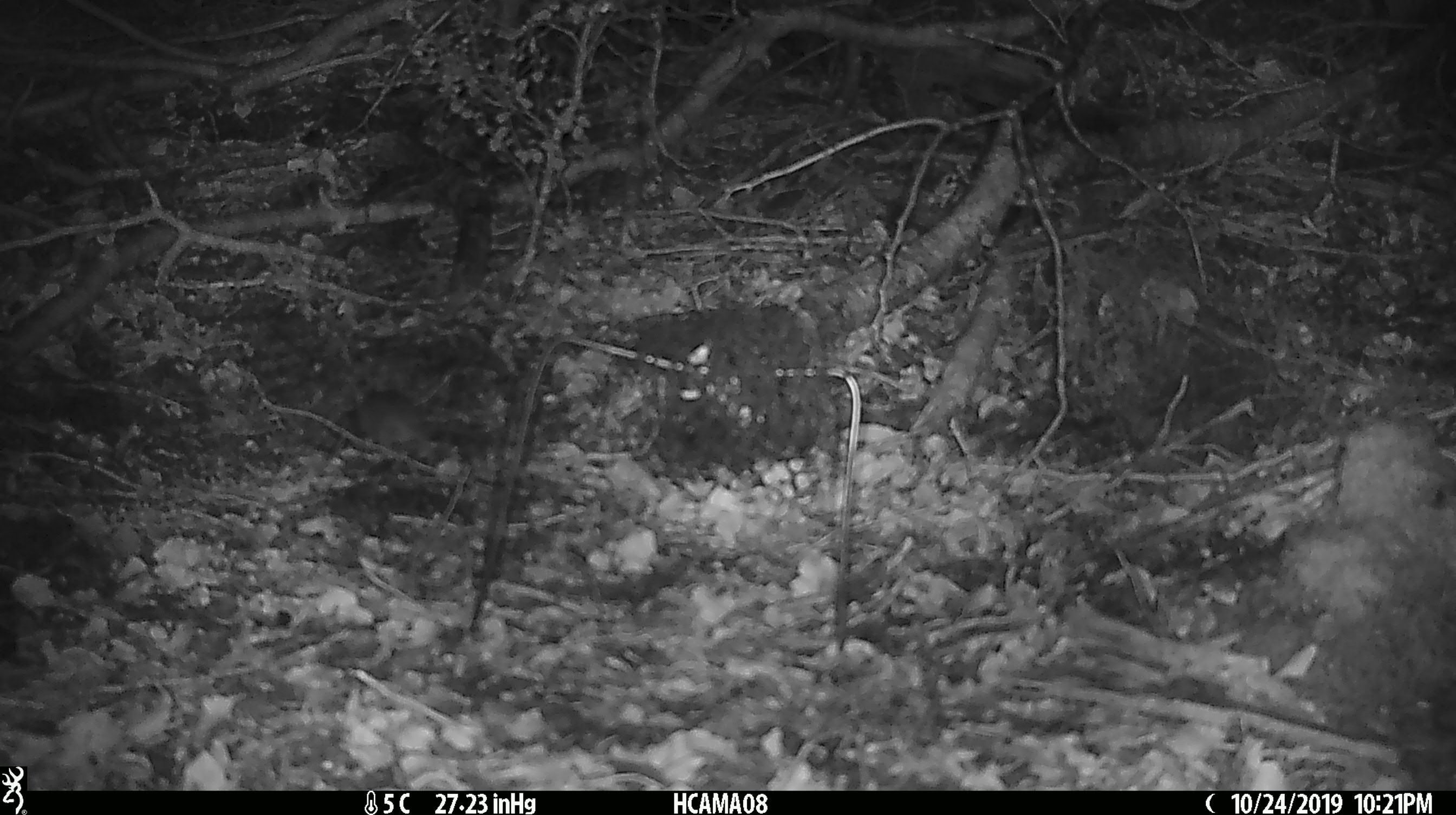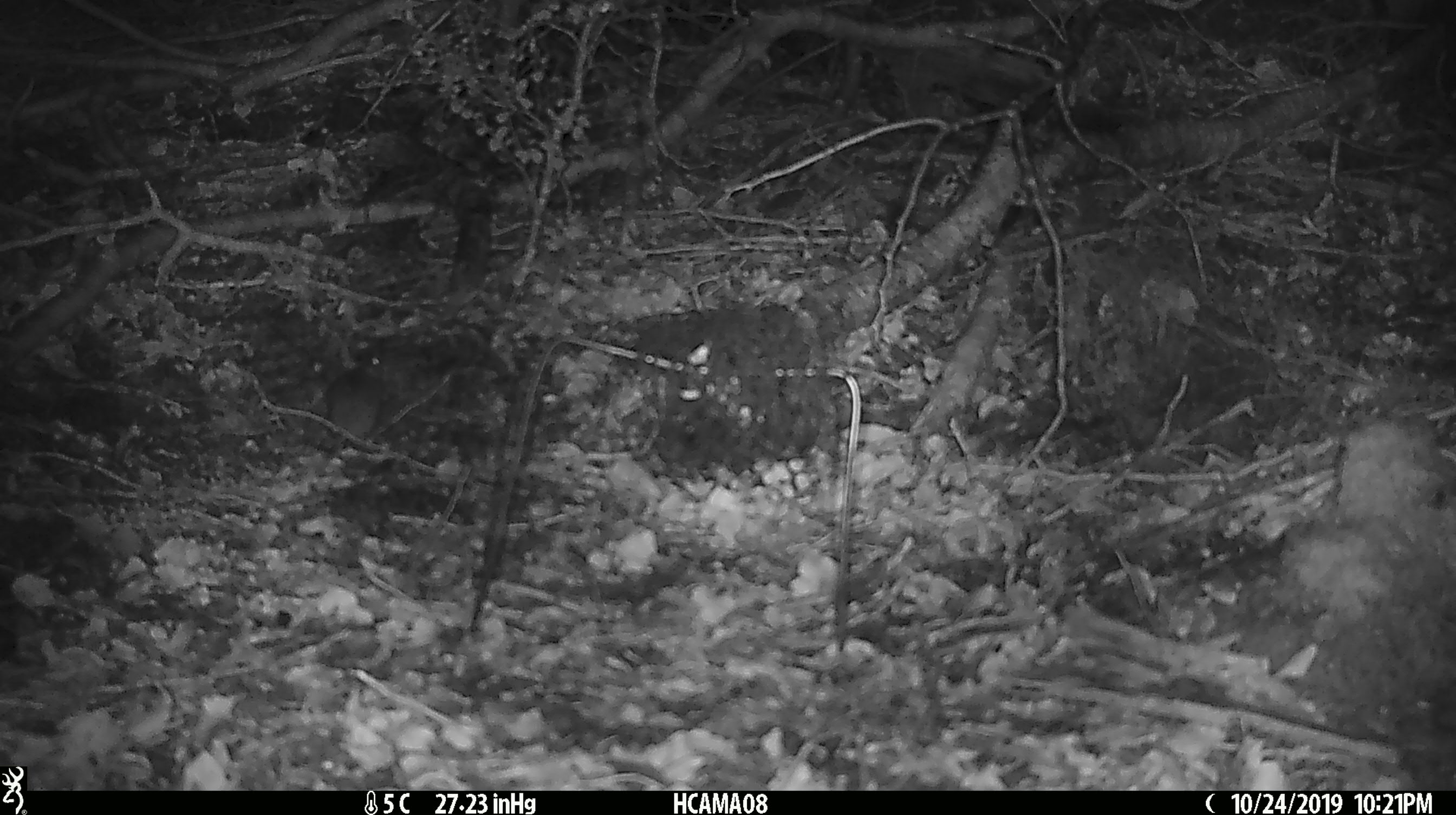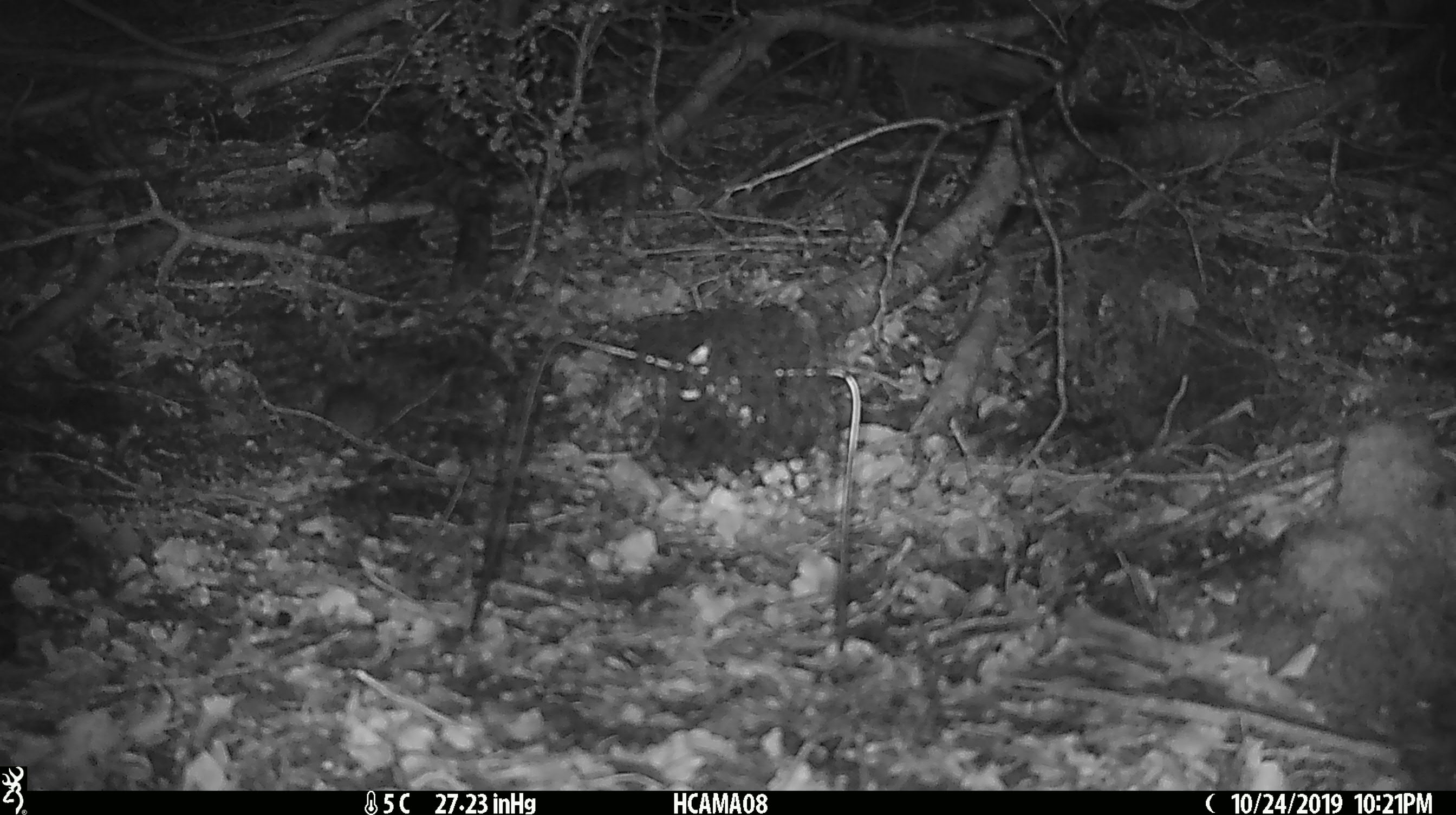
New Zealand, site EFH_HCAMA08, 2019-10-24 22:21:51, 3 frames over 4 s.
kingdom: Animalia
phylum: Chordata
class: Mammalia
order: Rodentia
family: Muridae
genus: Mus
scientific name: Mus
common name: mouse